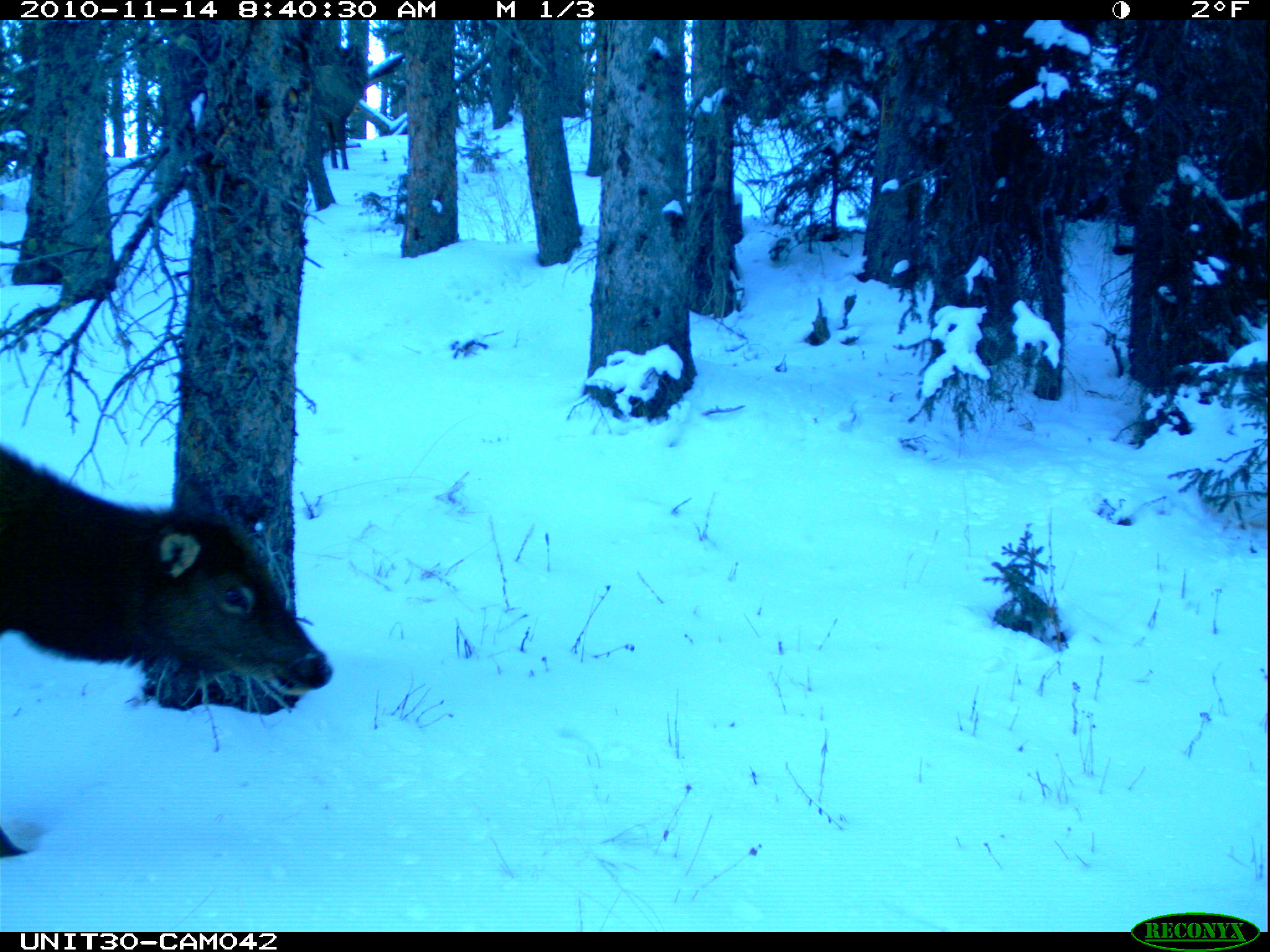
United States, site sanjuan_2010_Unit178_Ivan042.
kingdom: Animalia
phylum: Chordata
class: Mammalia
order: Artiodactyla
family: Cervidae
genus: Cervus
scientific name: Cervus elaphus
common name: red deer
Cervus elaphus (red deer).